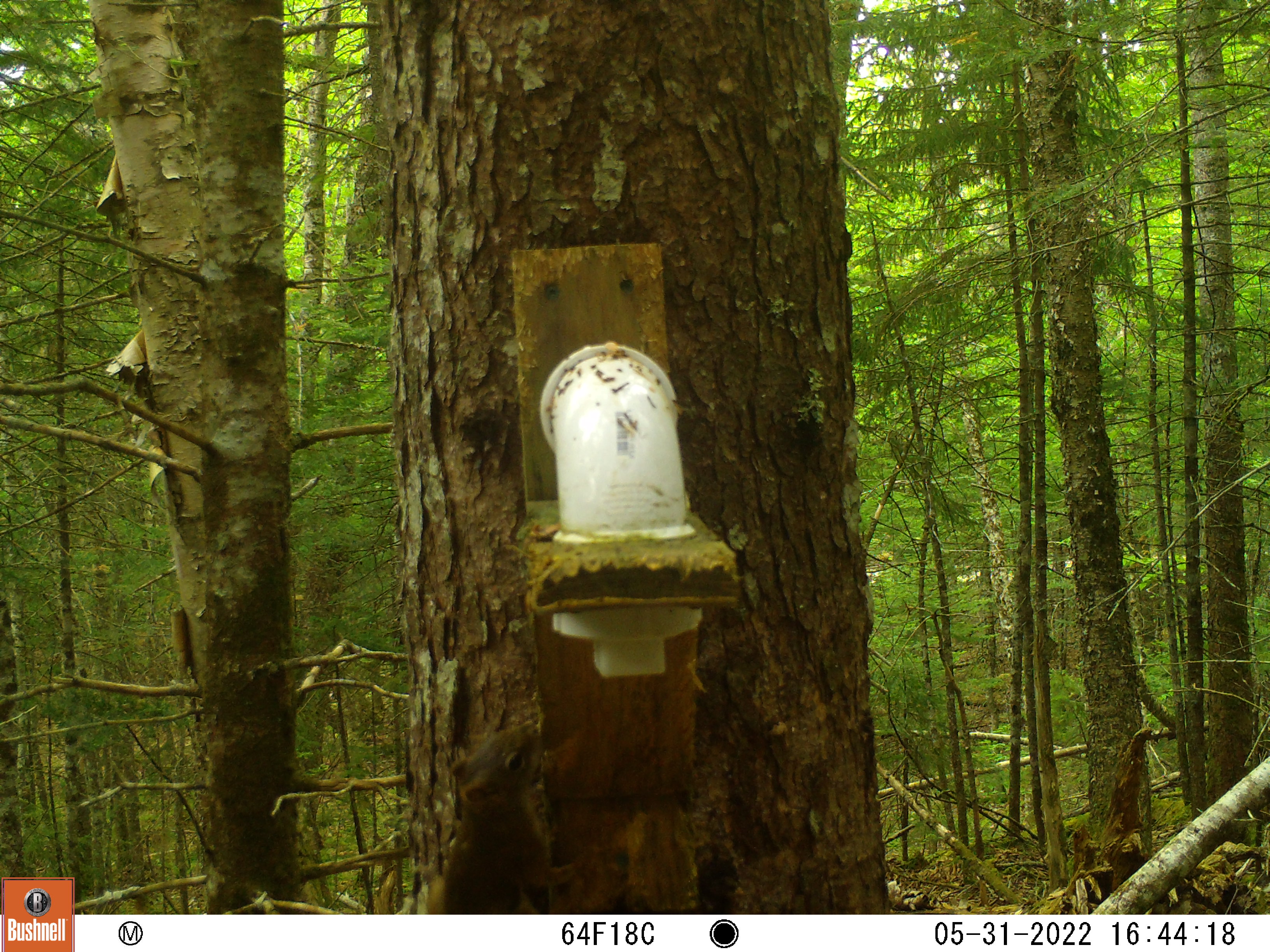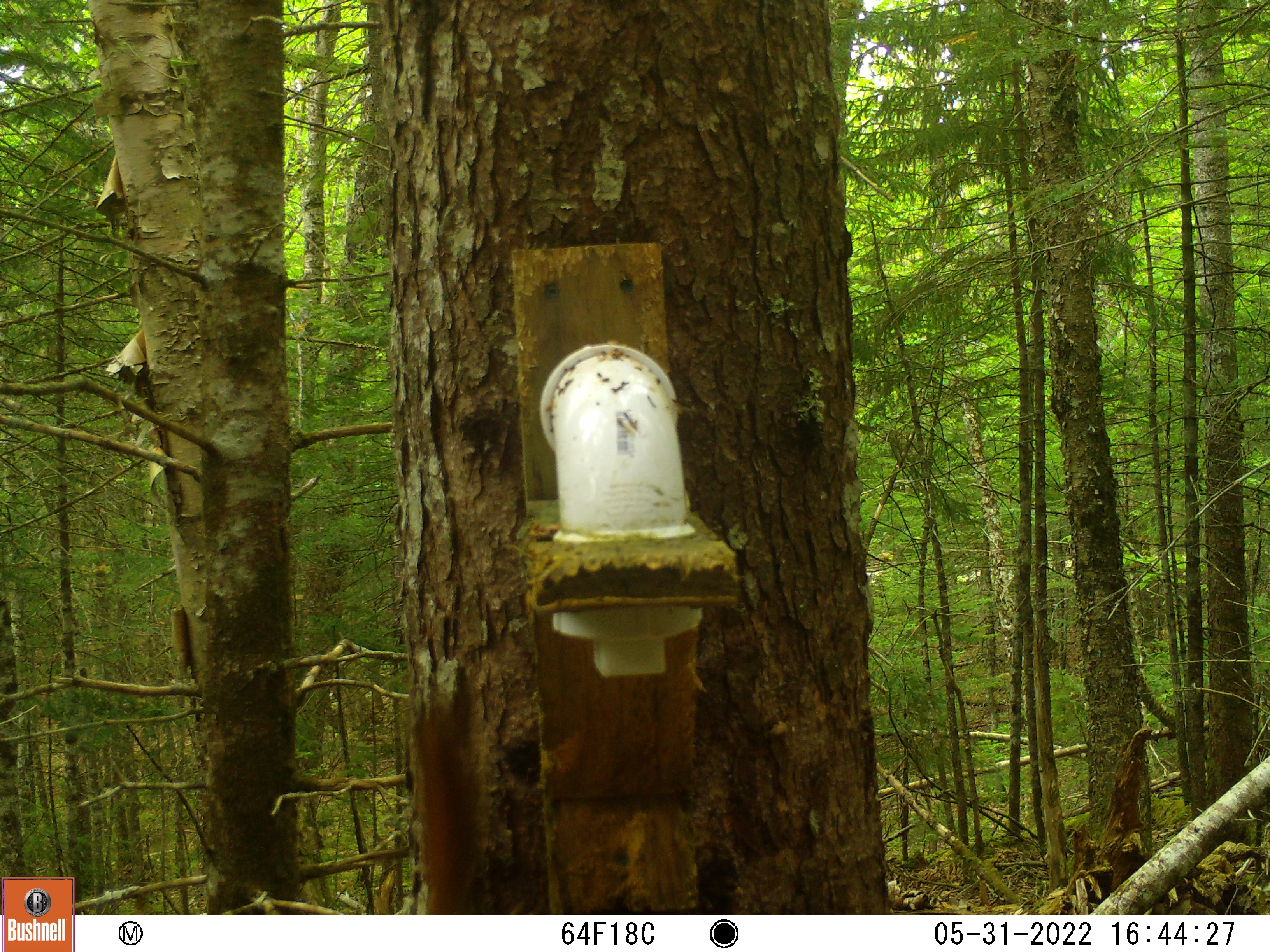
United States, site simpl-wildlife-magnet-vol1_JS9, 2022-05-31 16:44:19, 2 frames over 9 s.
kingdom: Animalia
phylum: Chordata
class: Mammalia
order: Rodentia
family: Sciuridae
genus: Tamiasciurus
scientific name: Tamiasciurus hudsonicus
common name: red squirrel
Red squirrel (Tamiasciurus hudsonicus).